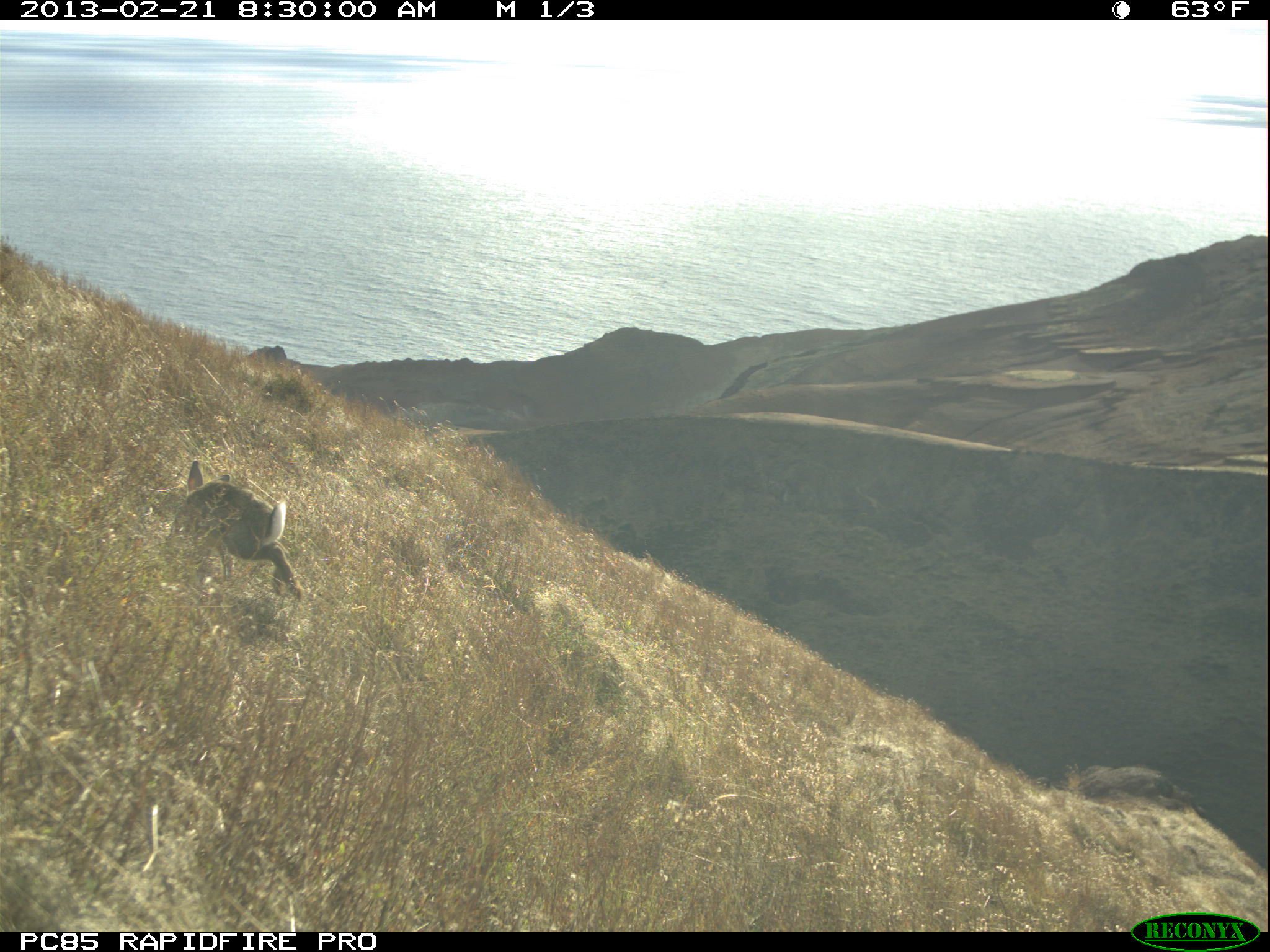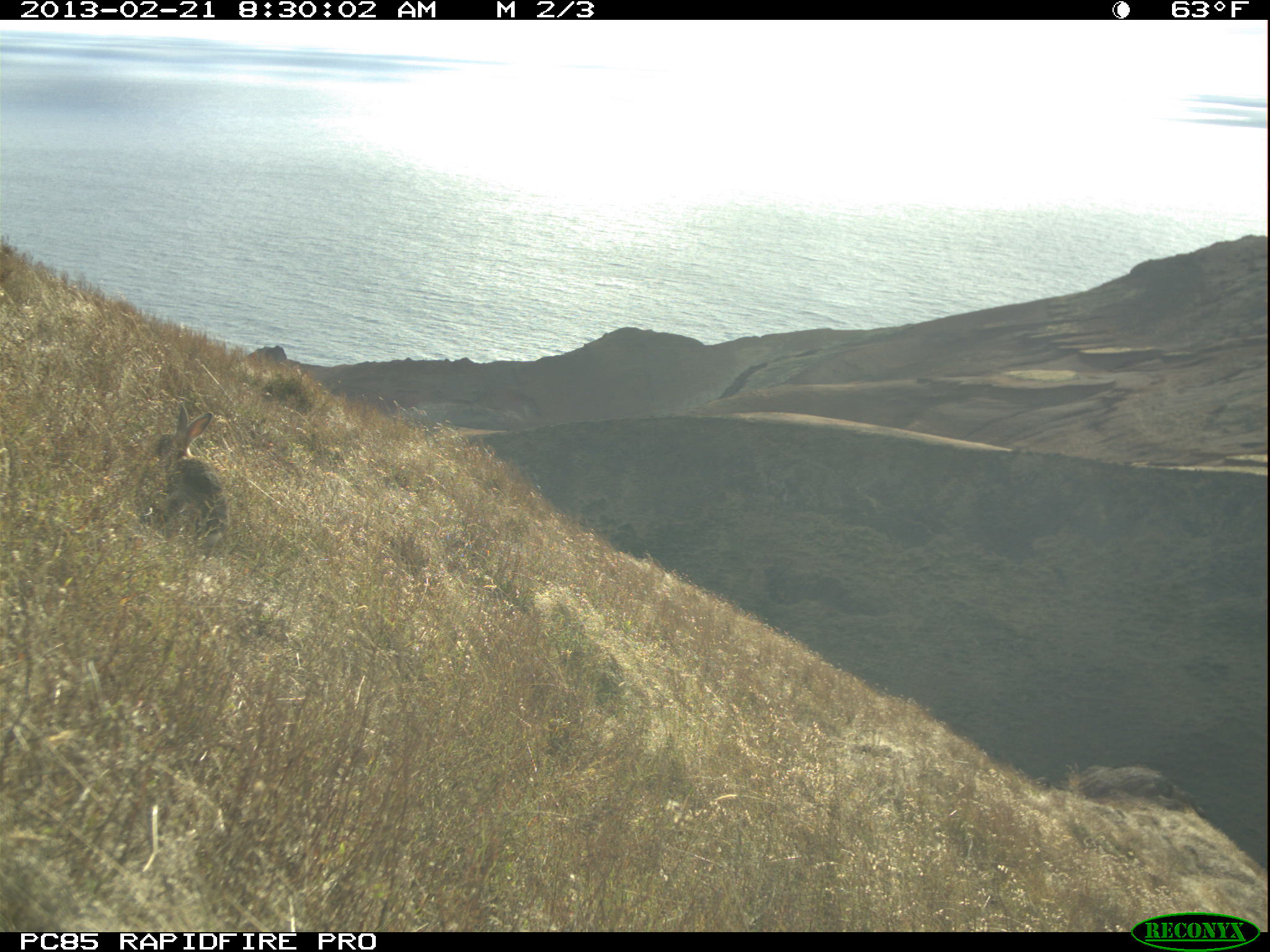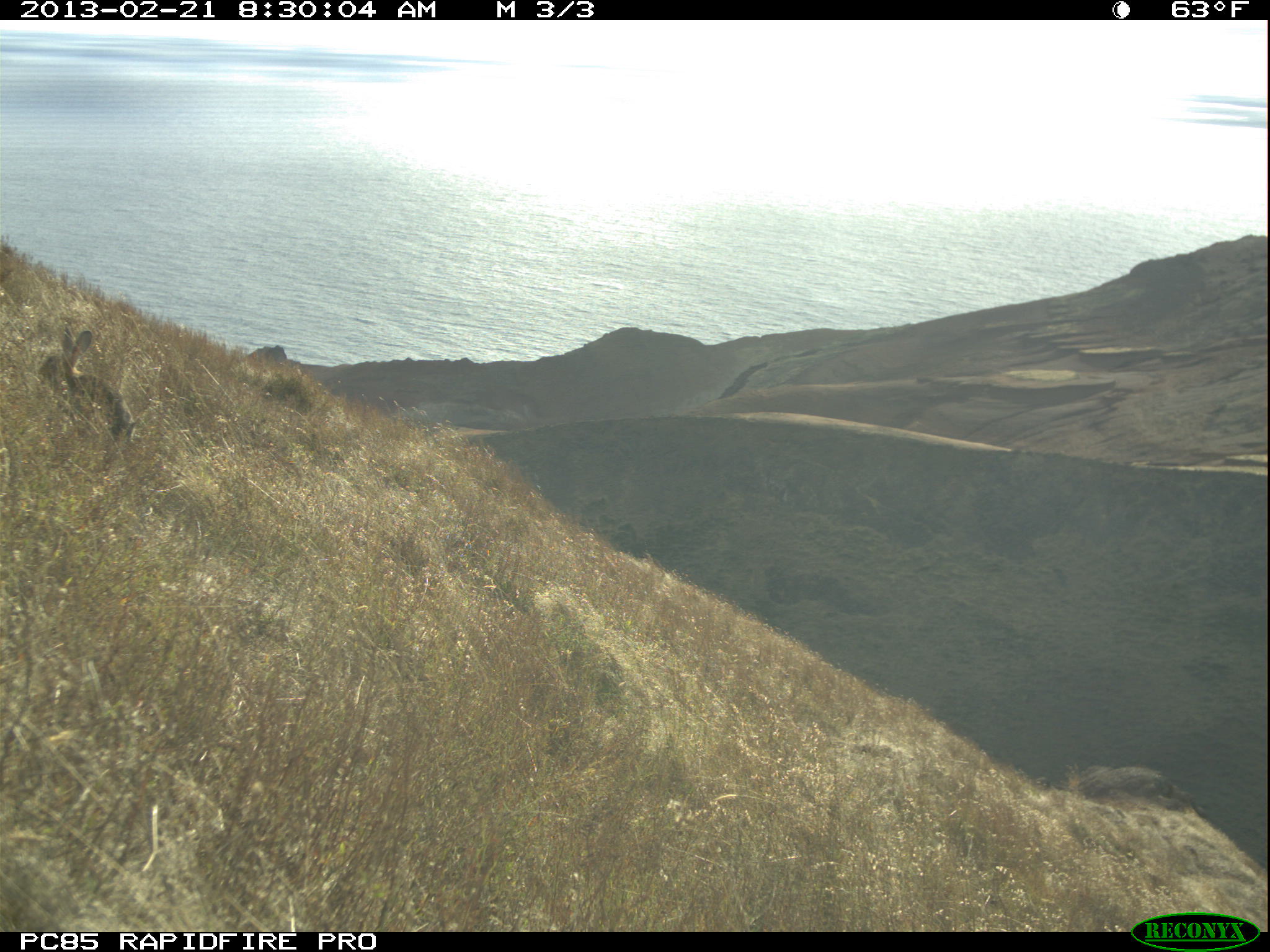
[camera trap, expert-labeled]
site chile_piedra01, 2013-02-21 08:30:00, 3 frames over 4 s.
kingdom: Animalia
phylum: Chordata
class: Mammalia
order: Lagomorpha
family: Leporidae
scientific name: Leporidae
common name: rabbits and hares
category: rabbit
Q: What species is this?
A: Rabbit (rabbits and hares) (Leporidae).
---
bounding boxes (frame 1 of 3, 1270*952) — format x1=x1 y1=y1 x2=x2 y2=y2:
rabbit: x1=172 y1=457 x2=301 y2=602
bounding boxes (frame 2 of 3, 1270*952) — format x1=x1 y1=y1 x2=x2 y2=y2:
rabbit: x1=148 y1=408 x2=228 y2=553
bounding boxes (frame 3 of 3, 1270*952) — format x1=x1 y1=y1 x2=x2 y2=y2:
rabbit: x1=46 y1=327 x2=135 y2=449